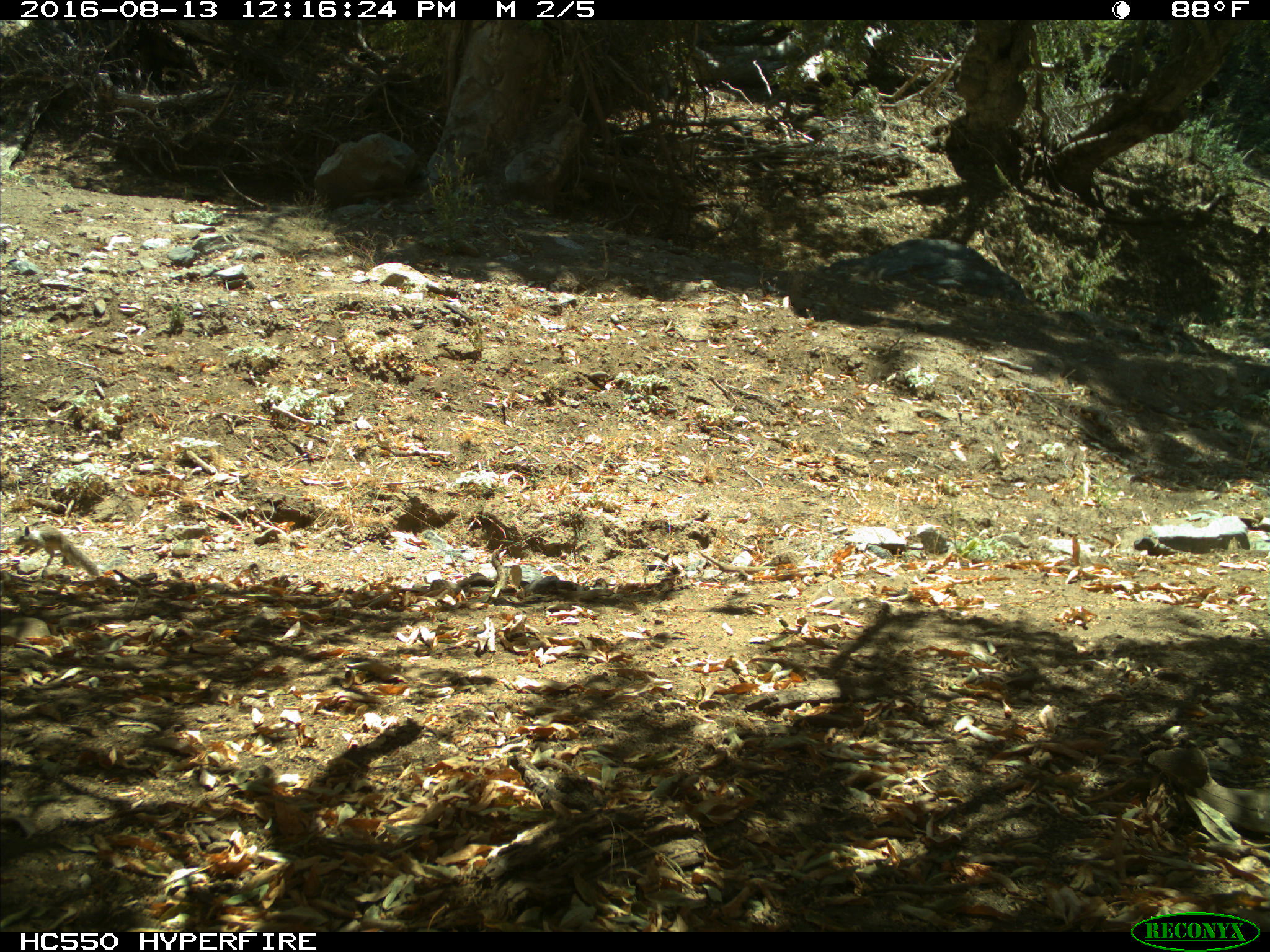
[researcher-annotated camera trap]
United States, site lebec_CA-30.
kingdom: Animalia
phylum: Chordata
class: Mammalia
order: Rodentia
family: Sciuridae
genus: Otospermophilus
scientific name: Otospermophilus beecheyi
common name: california ground squirrel